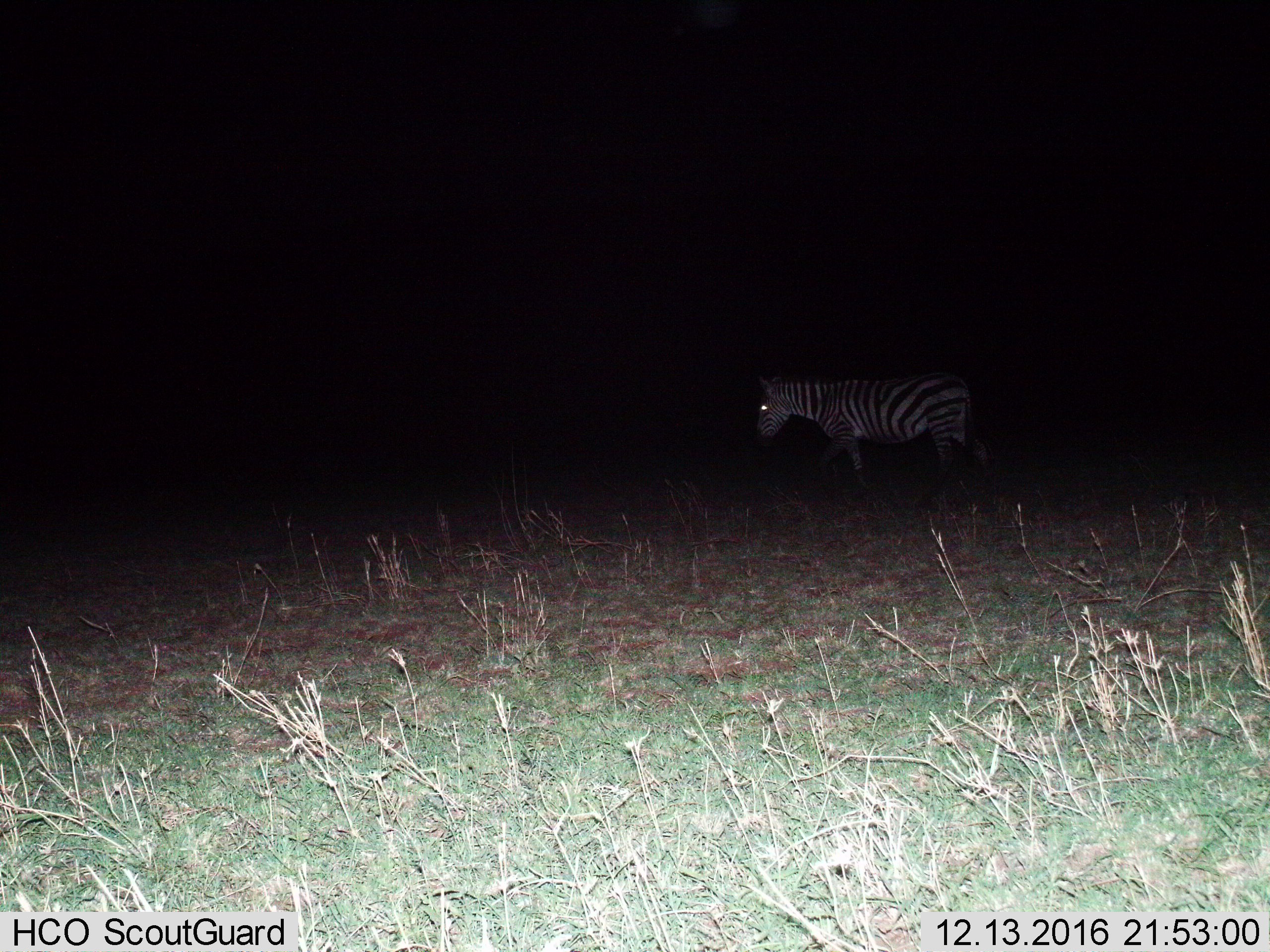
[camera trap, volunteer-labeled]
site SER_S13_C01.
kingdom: Animalia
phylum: Chordata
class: Mammalia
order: Perissodactyla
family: Equidae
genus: Equus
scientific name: Equus quagga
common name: plains zebra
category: zebraplains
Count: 1.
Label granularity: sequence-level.